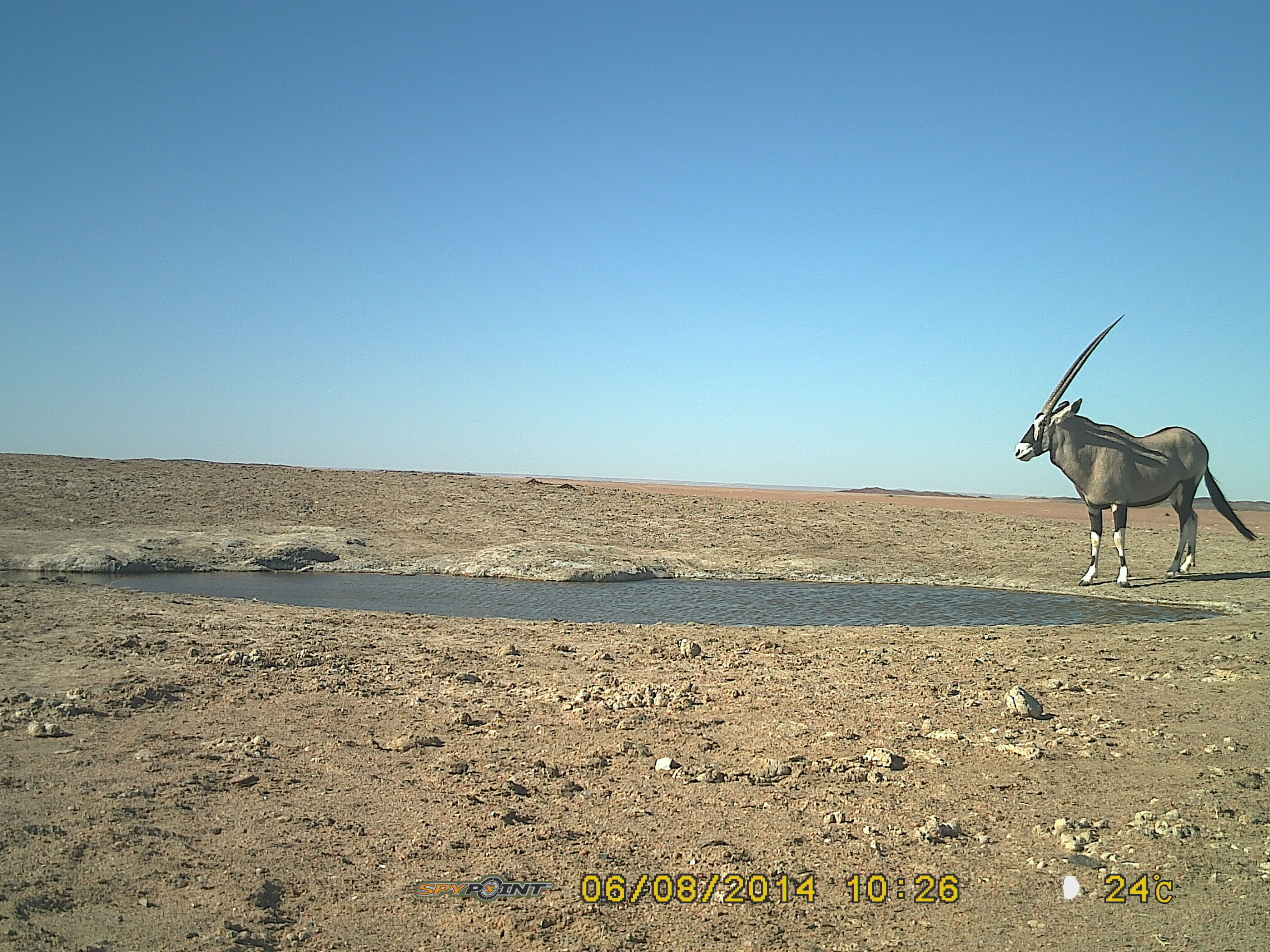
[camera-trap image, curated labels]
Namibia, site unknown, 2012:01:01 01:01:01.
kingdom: Animalia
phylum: Chordata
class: Mammalia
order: Artiodactyla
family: Bovidae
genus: Oryx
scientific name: Oryx gazella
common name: gemsbok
Oryx gazella (gemsbok).